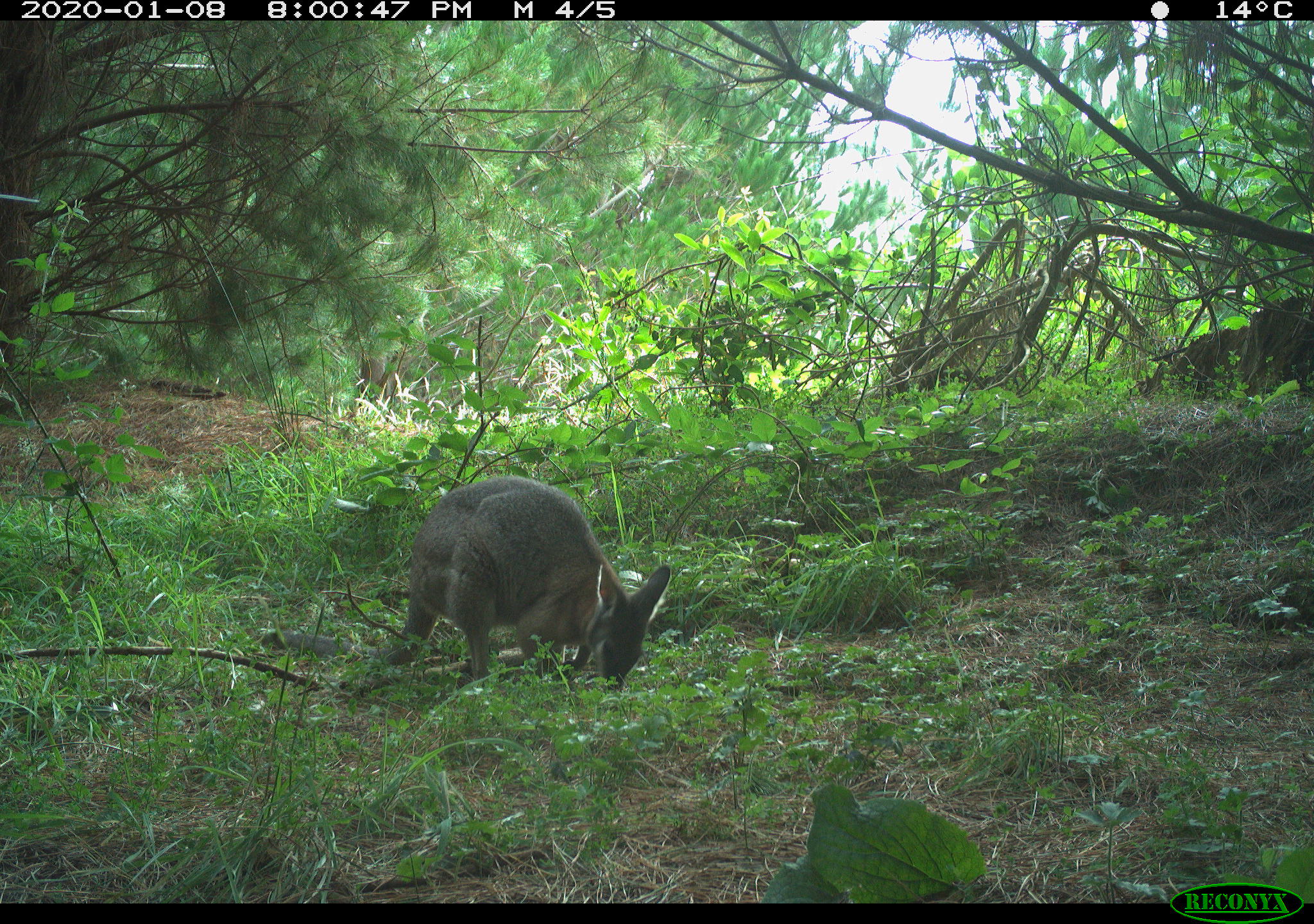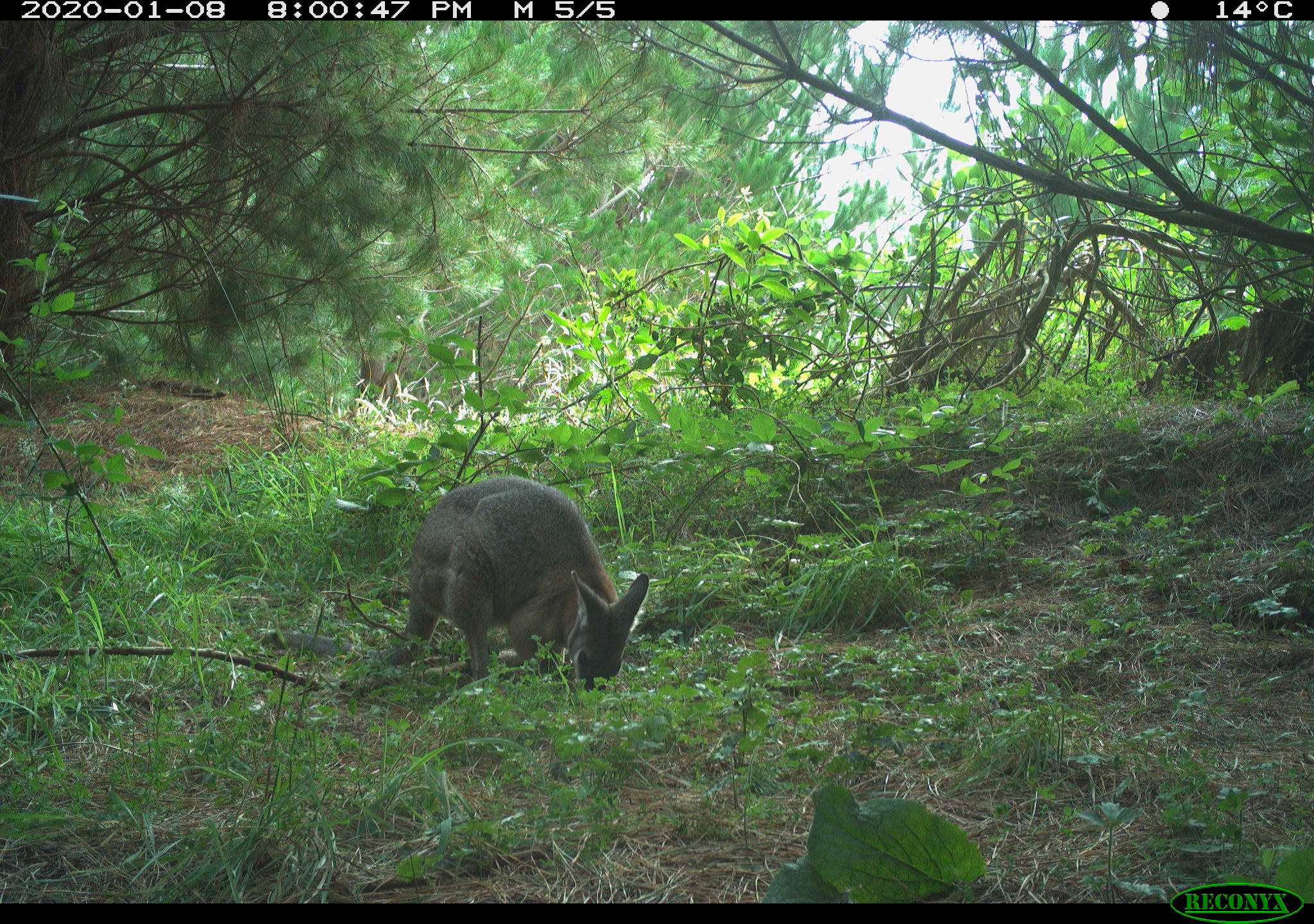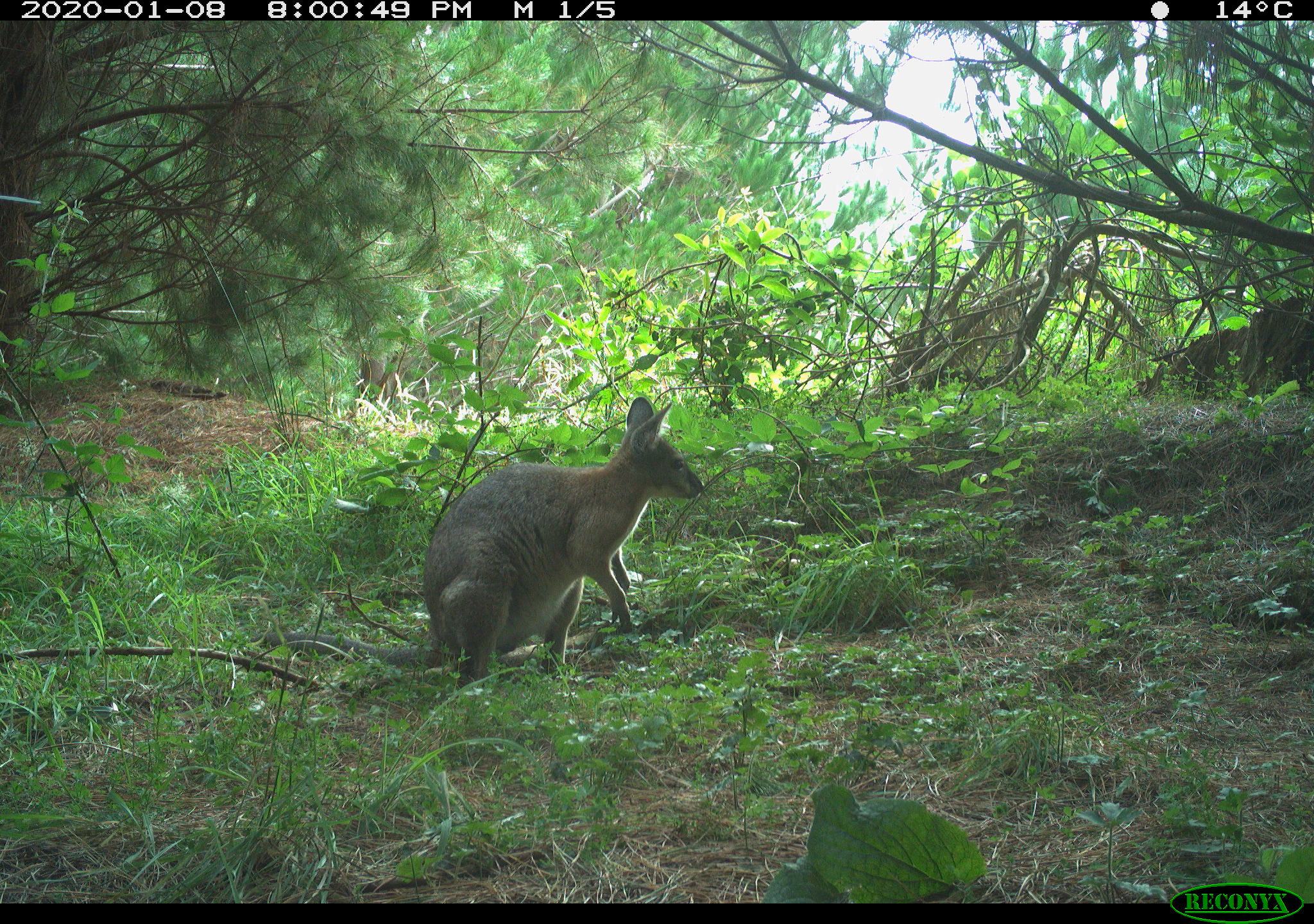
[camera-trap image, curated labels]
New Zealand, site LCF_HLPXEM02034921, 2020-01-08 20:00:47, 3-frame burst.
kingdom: Animalia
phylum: Chordata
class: Mammalia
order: Diprotodontia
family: Macropodidae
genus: Notamacropus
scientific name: Notamacropus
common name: wallaby